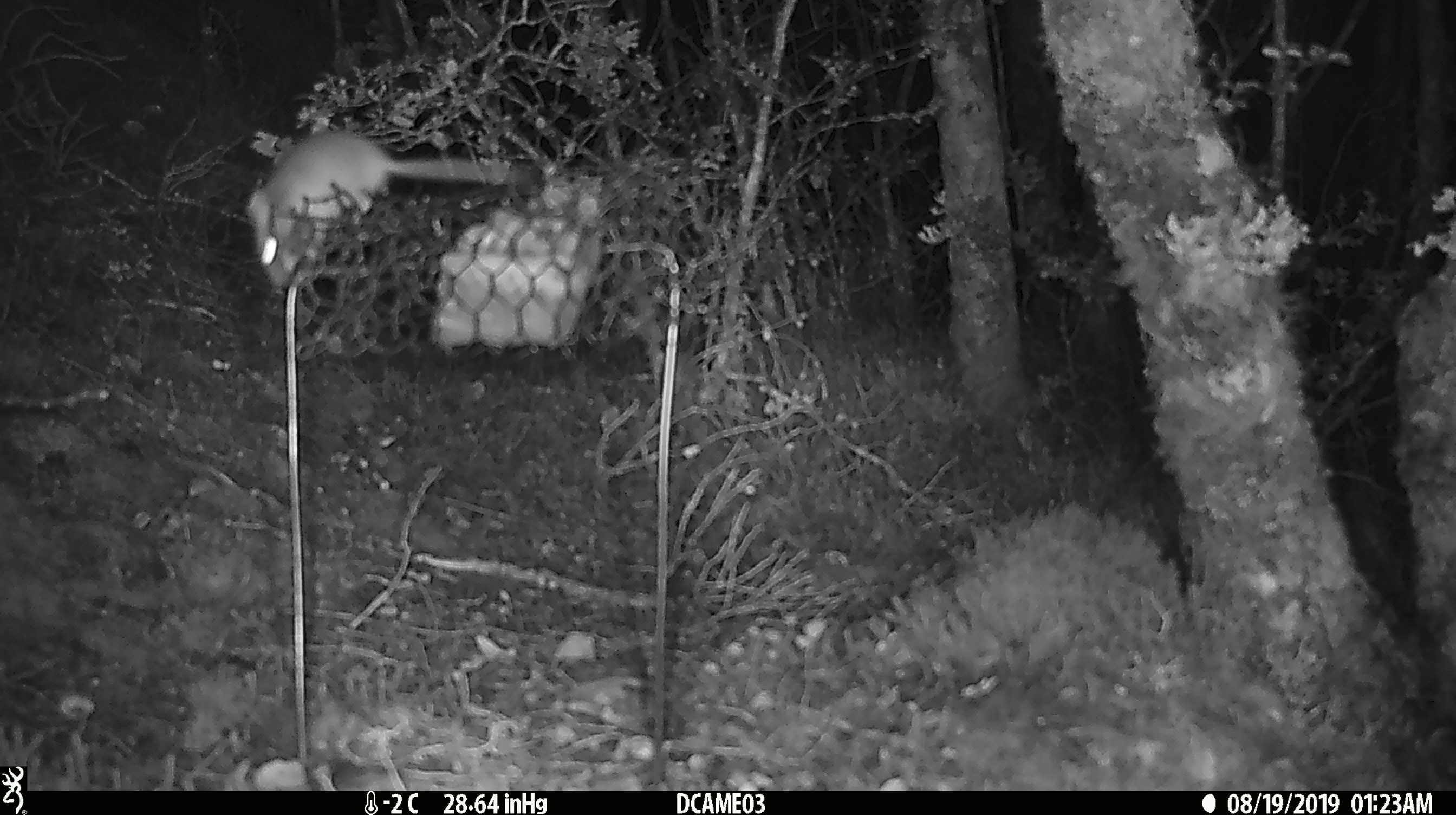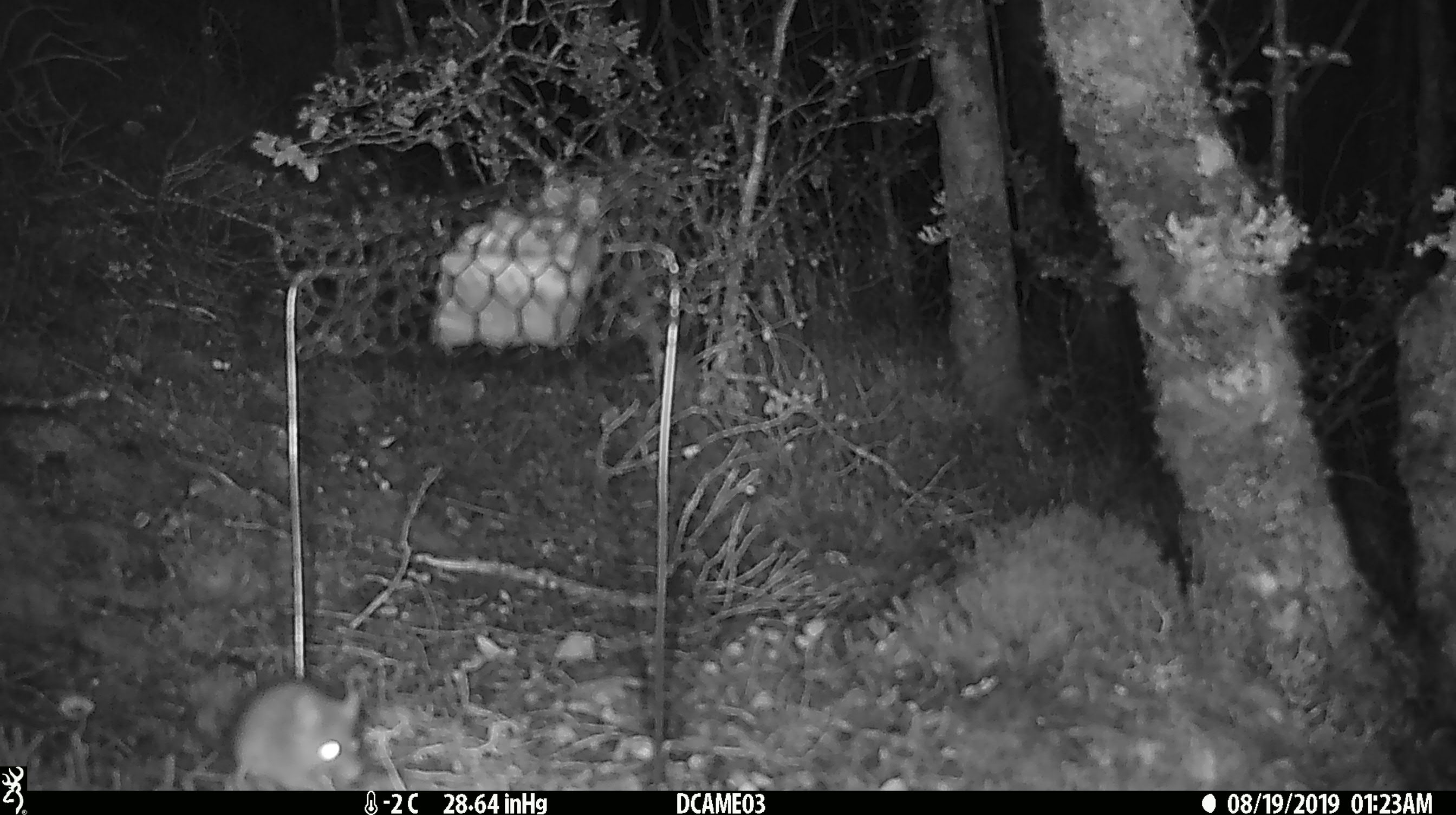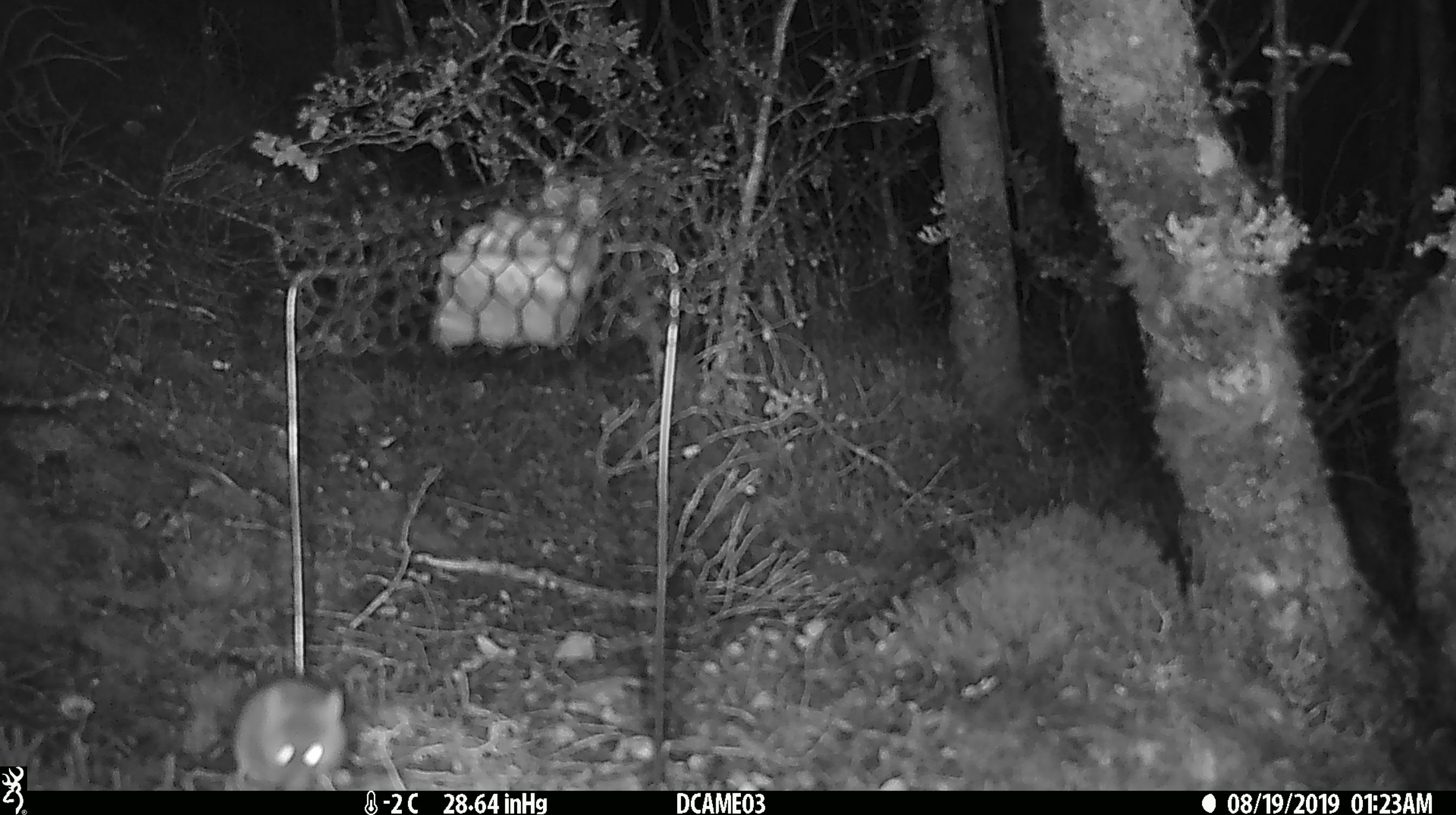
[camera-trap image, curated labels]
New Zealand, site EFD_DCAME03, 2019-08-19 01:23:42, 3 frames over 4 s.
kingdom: Animalia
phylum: Chordata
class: Mammalia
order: Rodentia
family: Muridae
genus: Mus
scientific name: Mus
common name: mouse